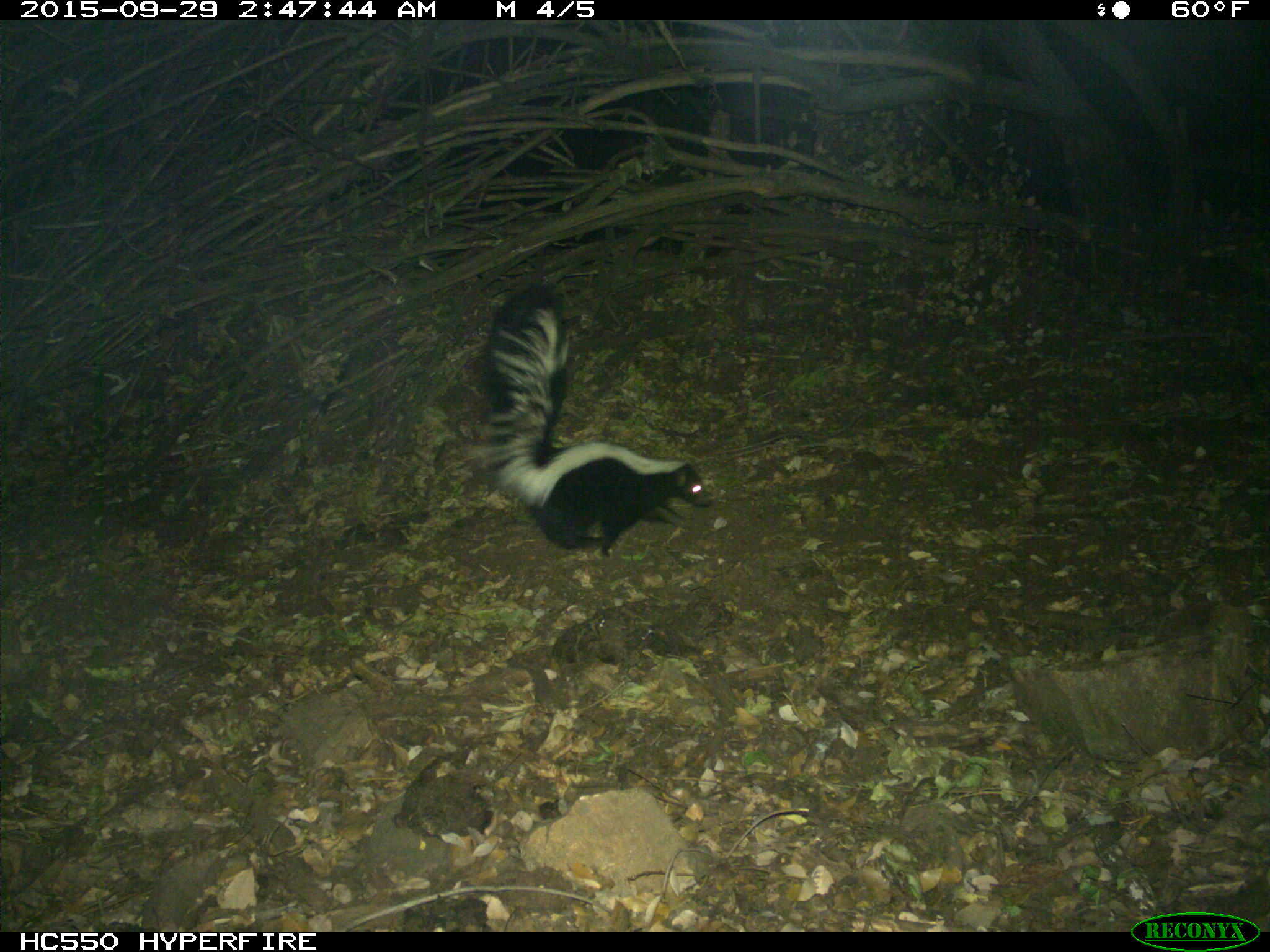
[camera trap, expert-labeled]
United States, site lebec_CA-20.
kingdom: Animalia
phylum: Chordata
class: Mammalia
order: Carnivora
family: Mephitidae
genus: Mephitis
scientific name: Mephitis mephitis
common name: striped skunk